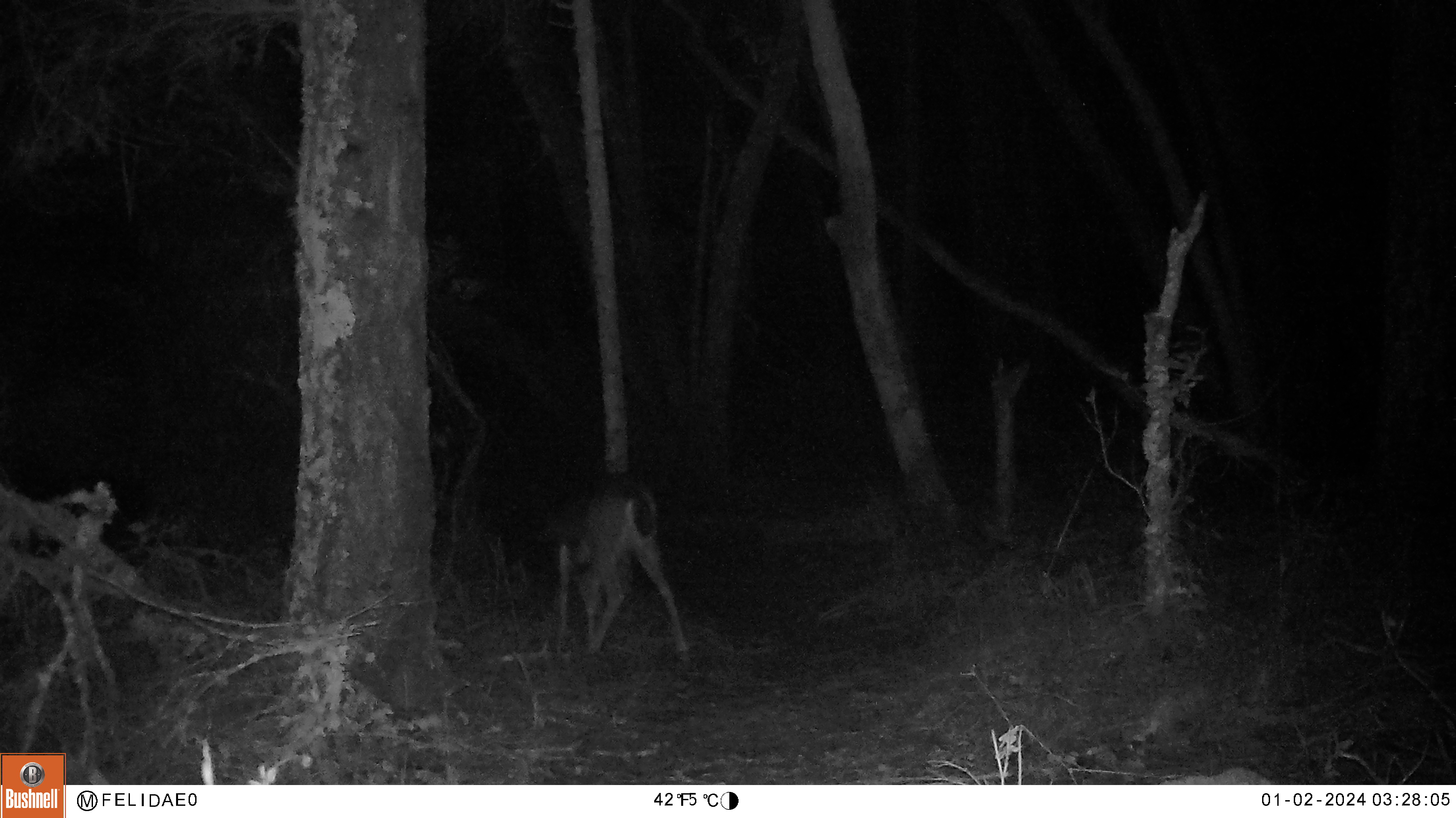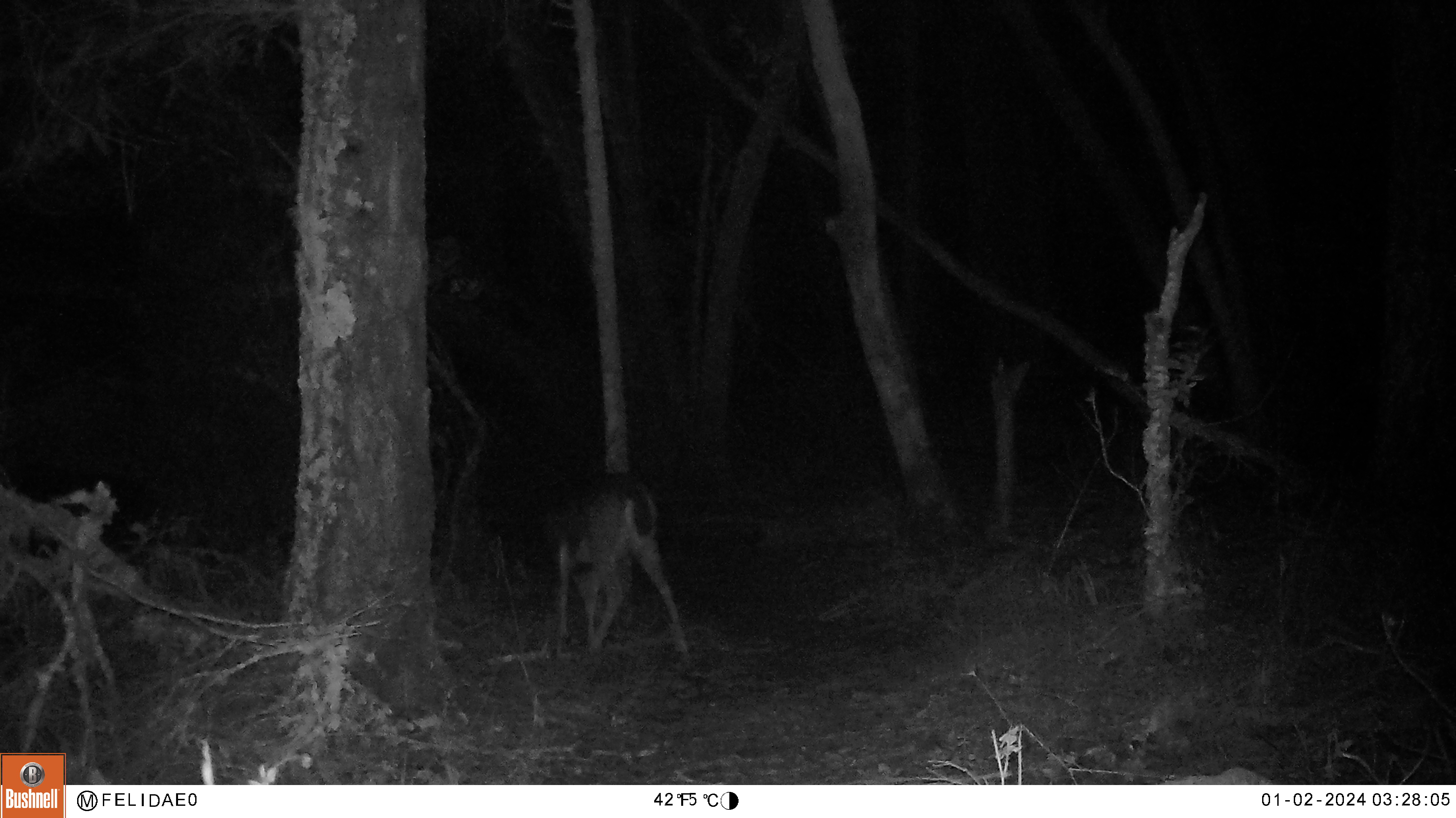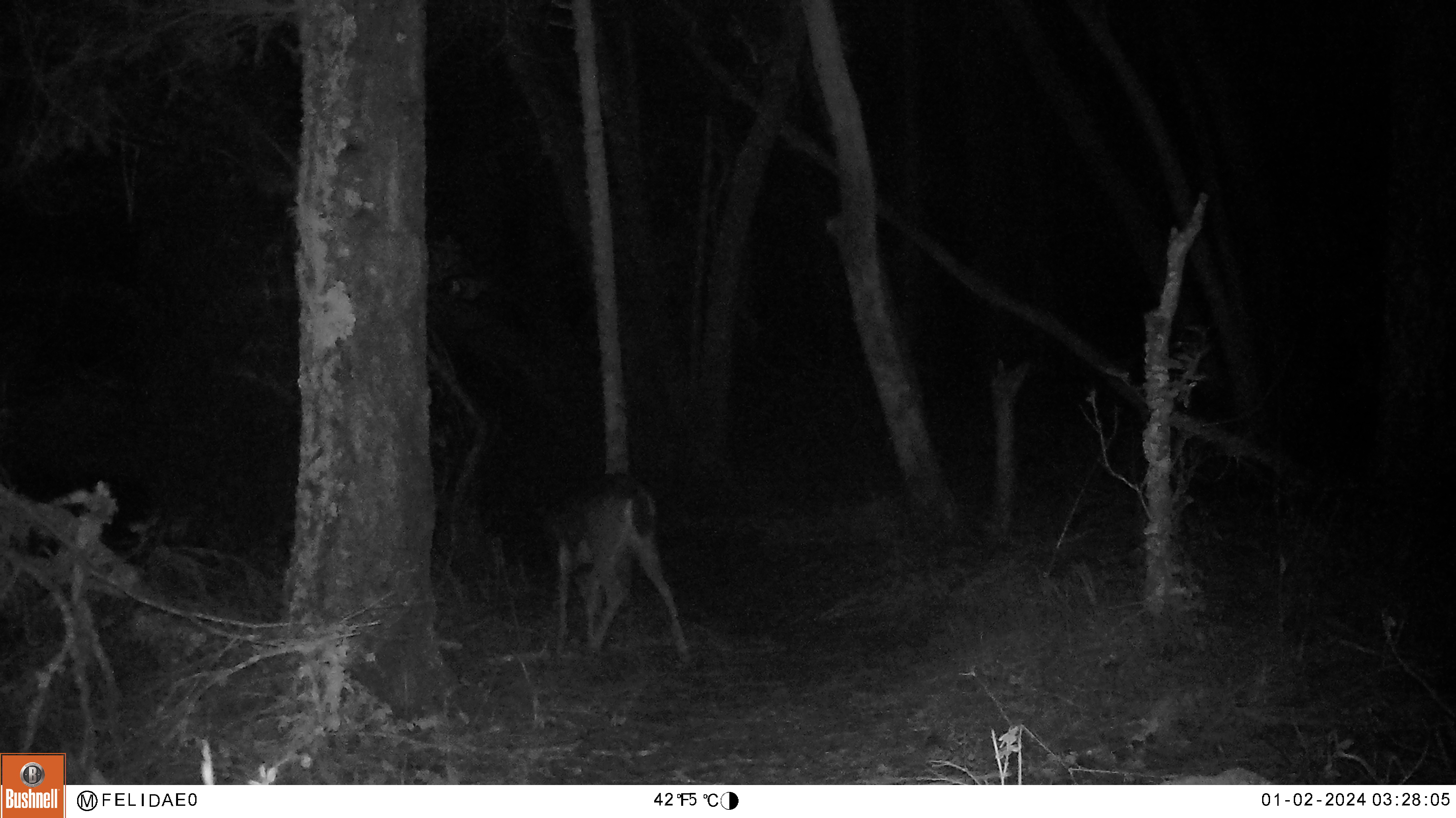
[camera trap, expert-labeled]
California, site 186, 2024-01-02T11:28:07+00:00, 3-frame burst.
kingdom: Animalia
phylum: Chordata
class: Mammalia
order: Artiodactyla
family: Cervidae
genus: Odocoileus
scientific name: Odocoileus hemionus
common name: mule deer